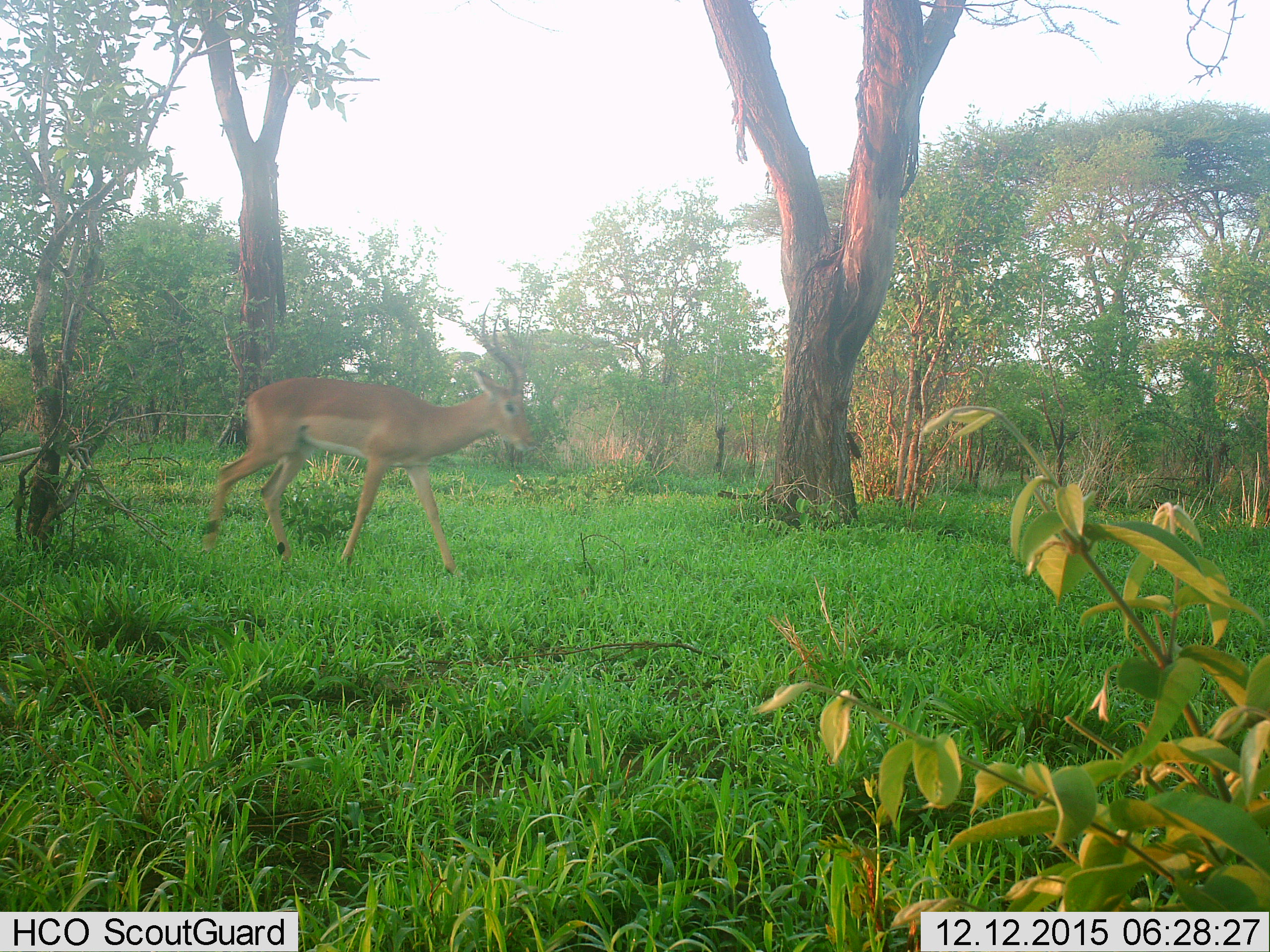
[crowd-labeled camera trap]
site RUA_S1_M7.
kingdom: Animalia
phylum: Chordata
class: Mammalia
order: Artiodactyla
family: Bovidae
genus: Aepyceros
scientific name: Aepyceros melampus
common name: impala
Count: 1.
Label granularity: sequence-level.